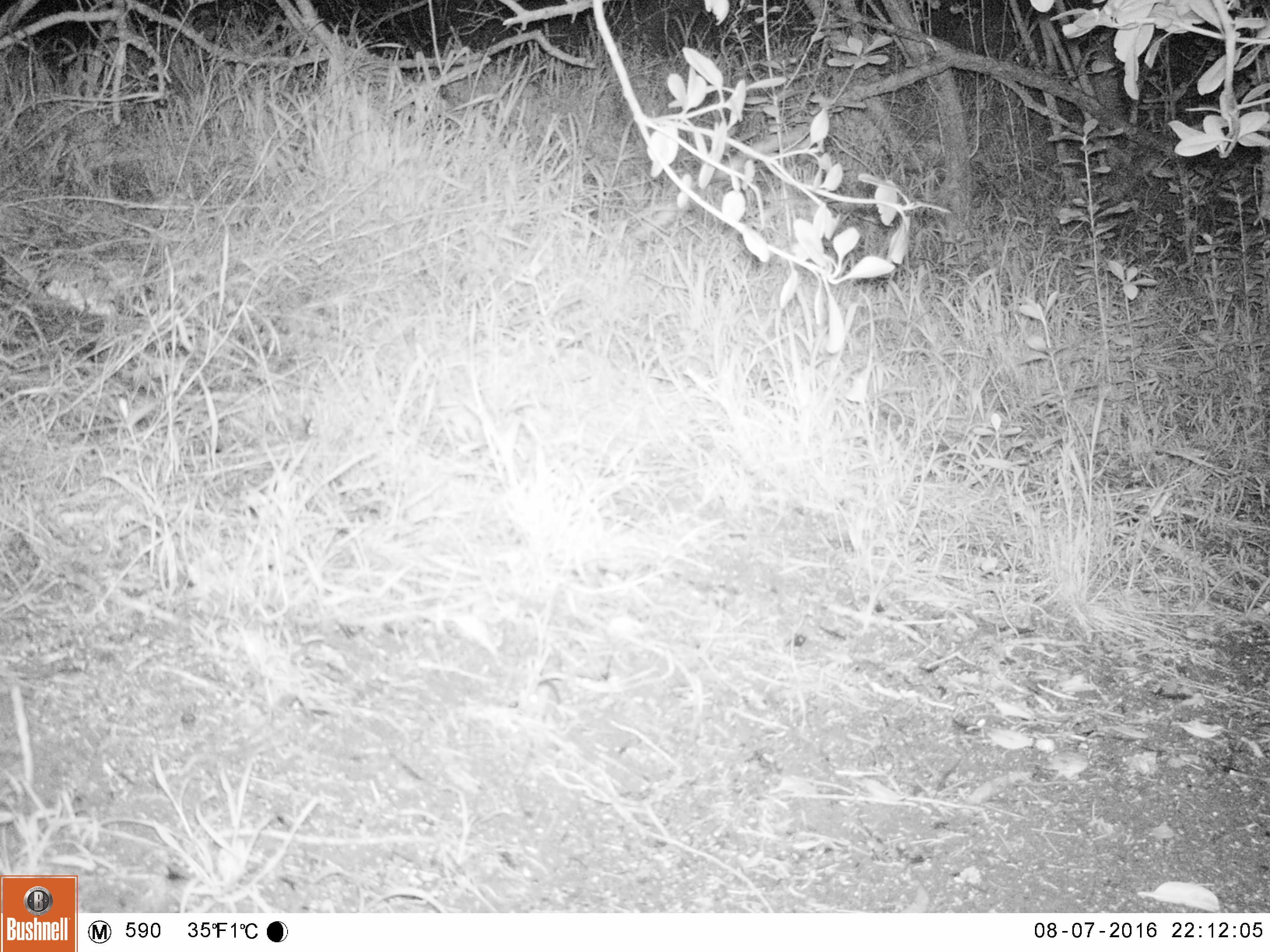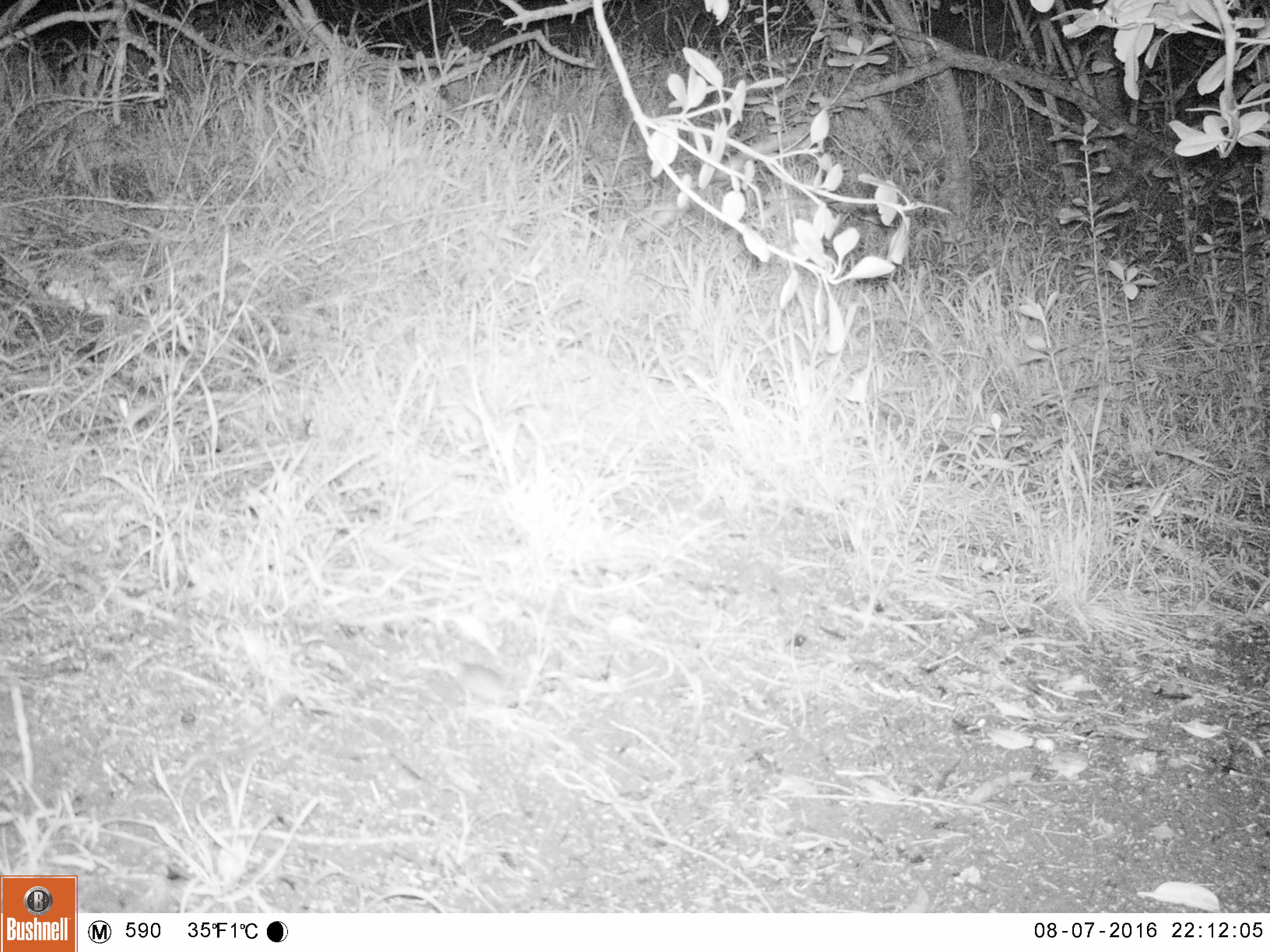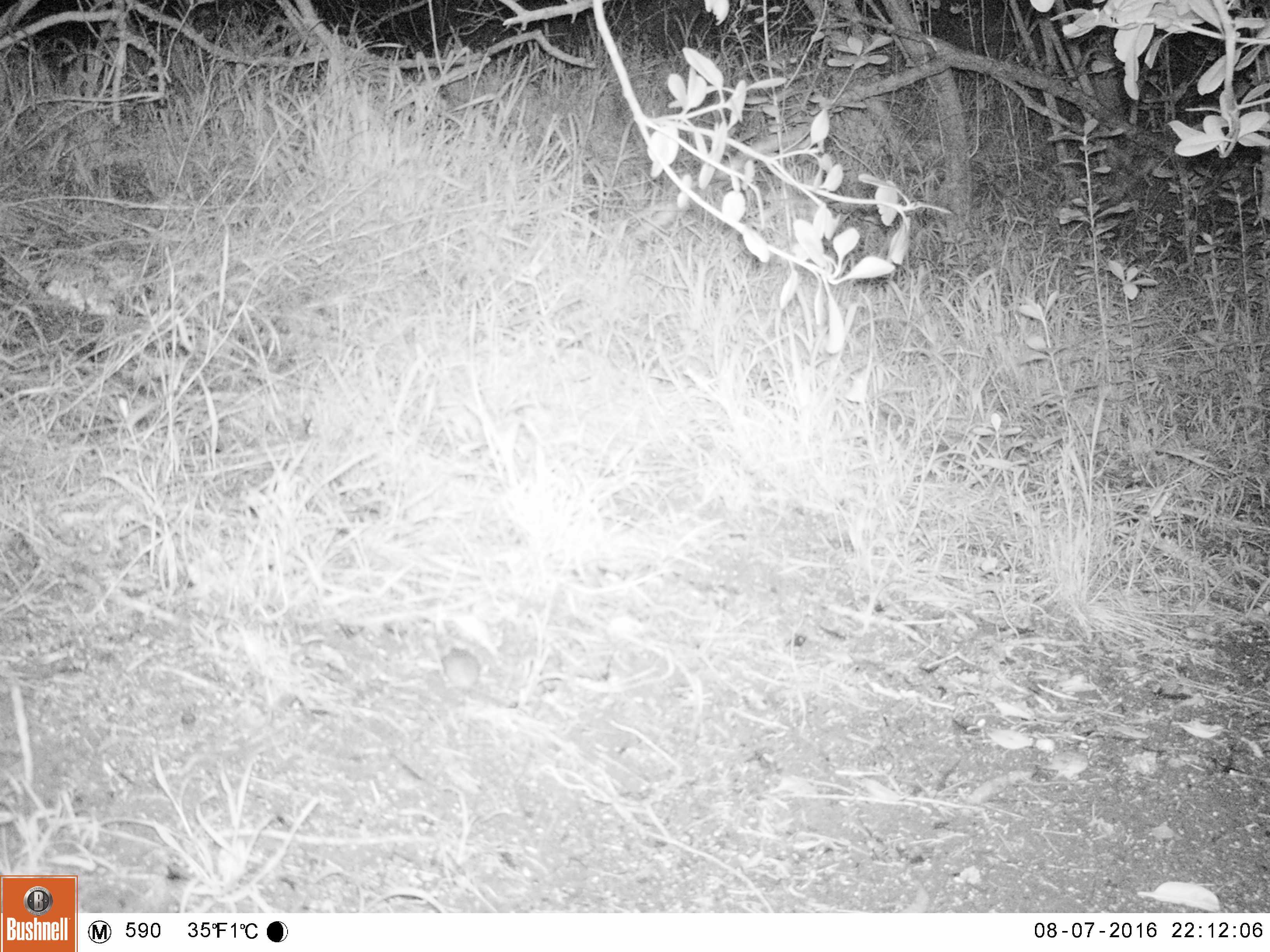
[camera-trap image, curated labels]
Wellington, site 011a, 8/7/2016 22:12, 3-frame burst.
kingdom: Animalia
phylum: Chordata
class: Mammalia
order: Rodentia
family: Muridae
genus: Mus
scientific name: Mus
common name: mouse